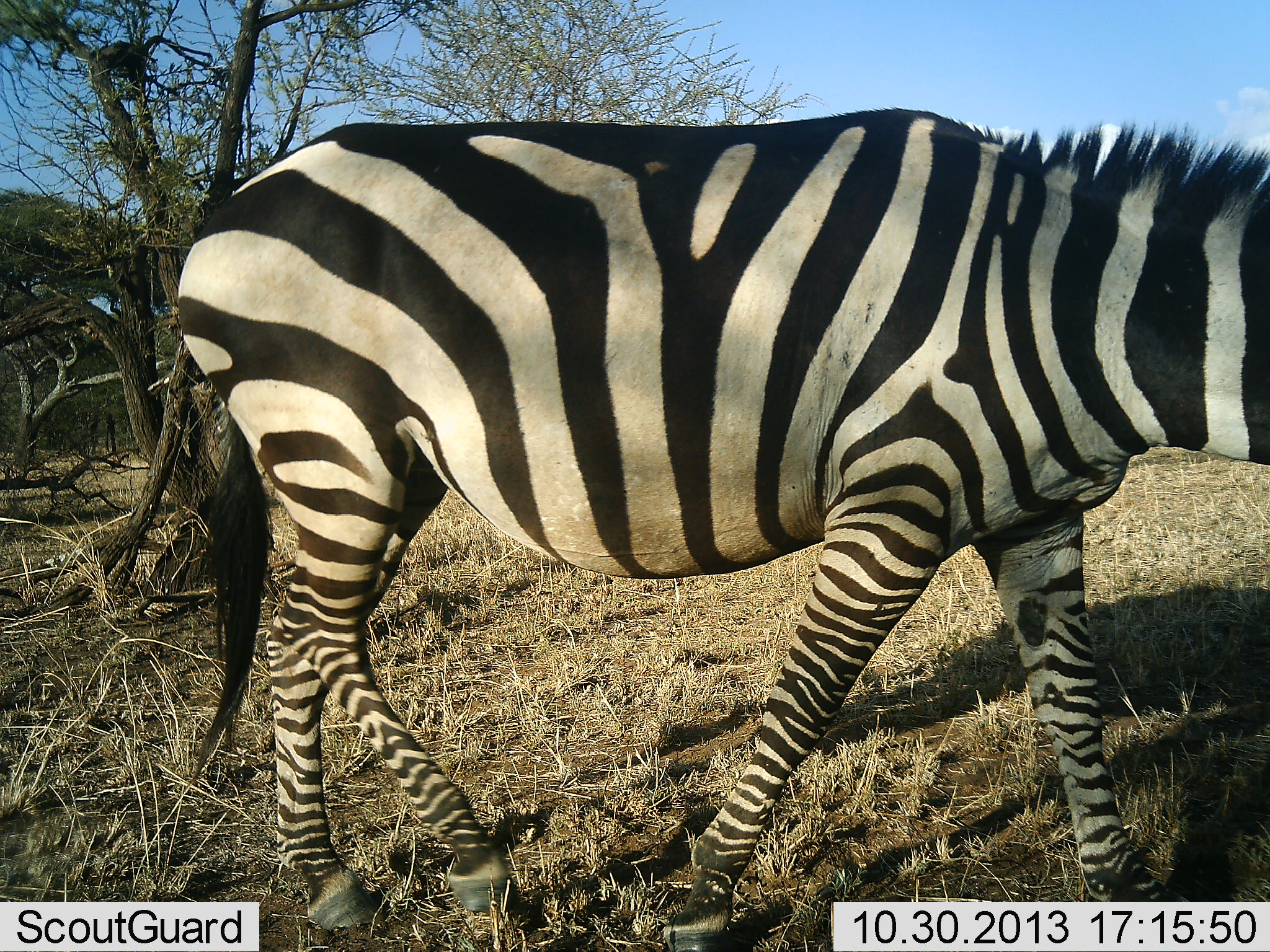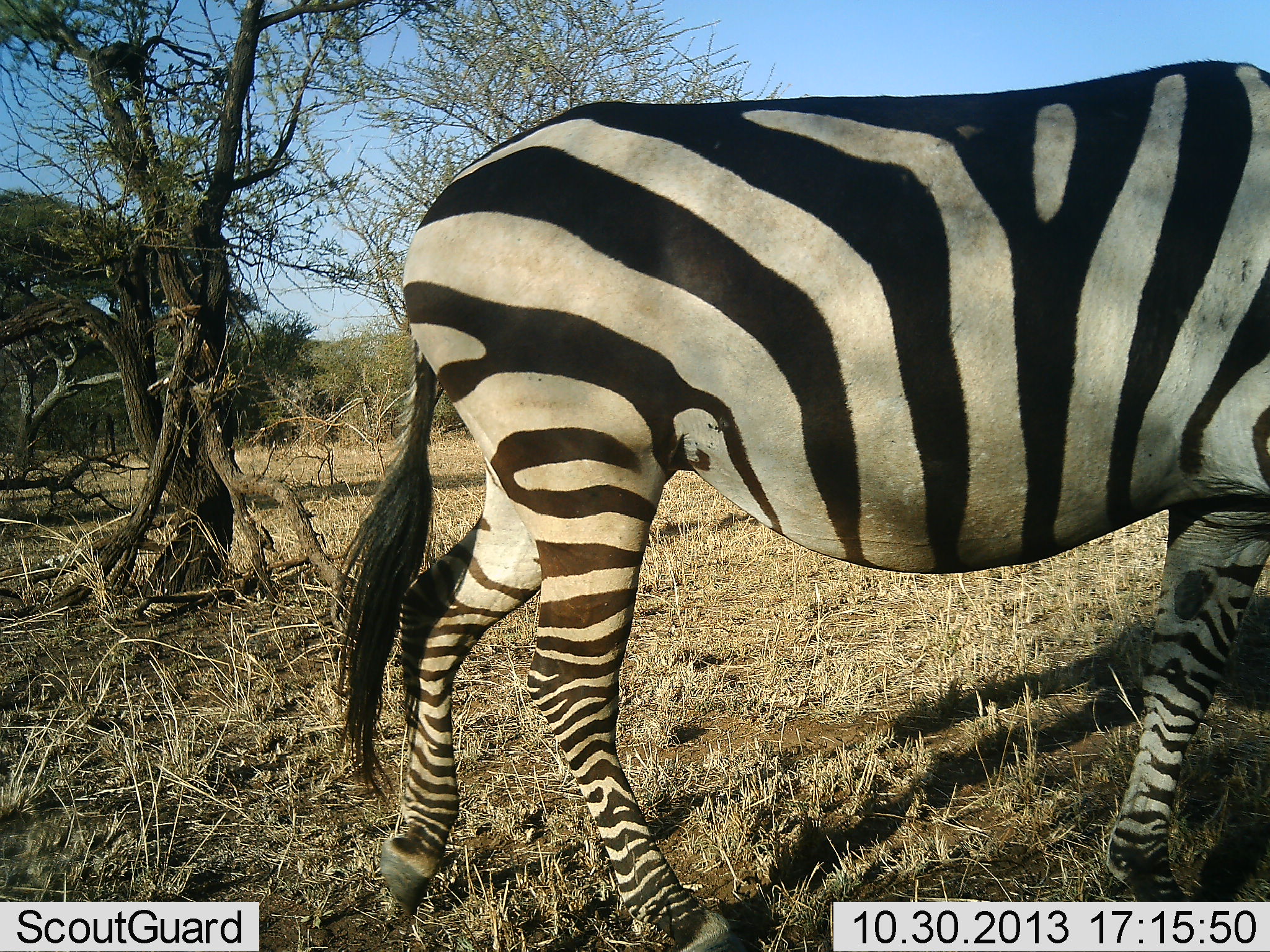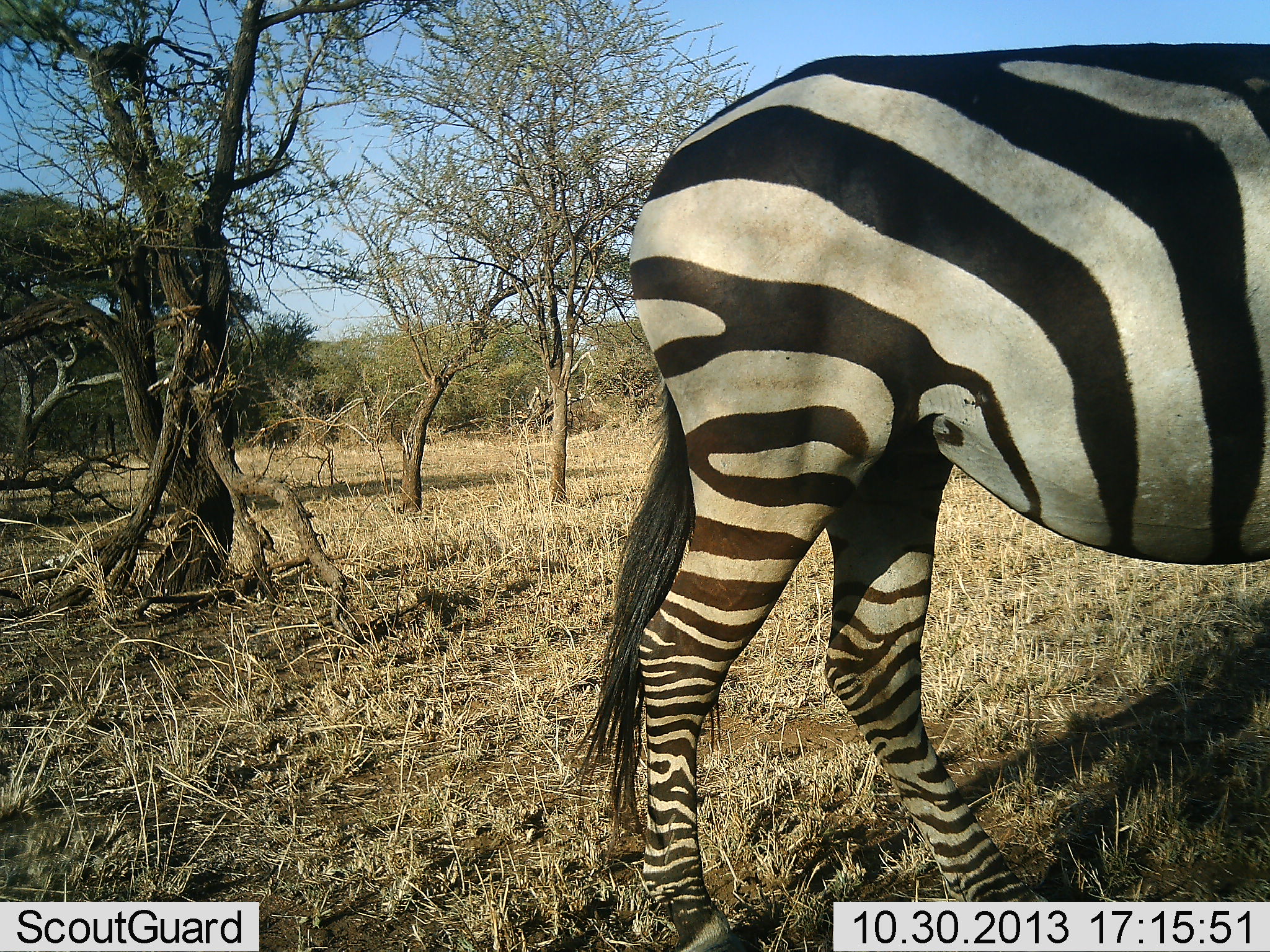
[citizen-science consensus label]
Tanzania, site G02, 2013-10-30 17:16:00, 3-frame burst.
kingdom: Animalia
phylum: Chordata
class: Mammalia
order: Perissodactyla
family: Equidae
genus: Equus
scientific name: Equus quagga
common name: plains zebra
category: zebra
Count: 1.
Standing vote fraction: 0%.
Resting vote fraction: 0%.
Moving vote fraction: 100%.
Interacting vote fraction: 0%.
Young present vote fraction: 0%.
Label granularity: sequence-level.